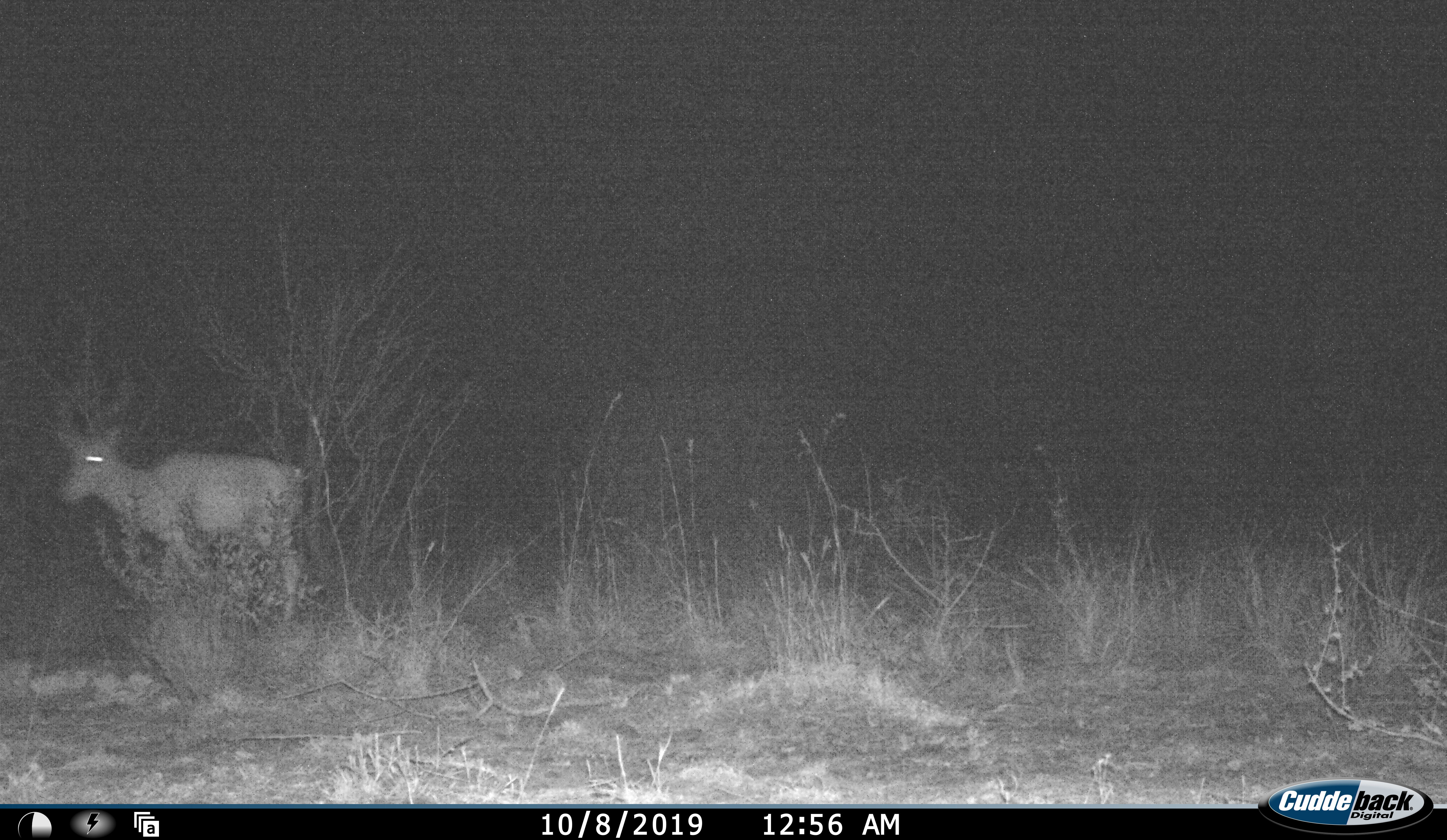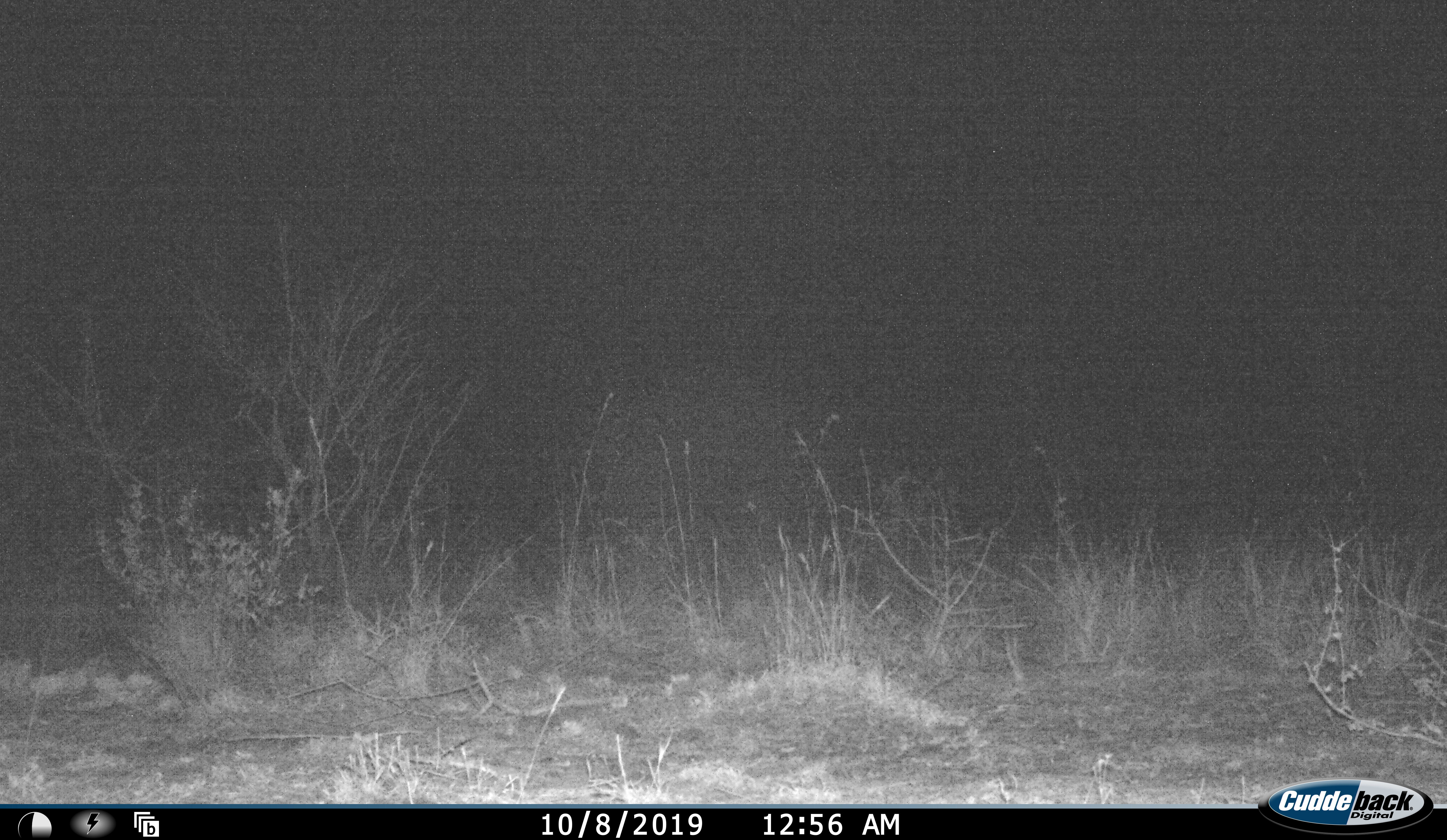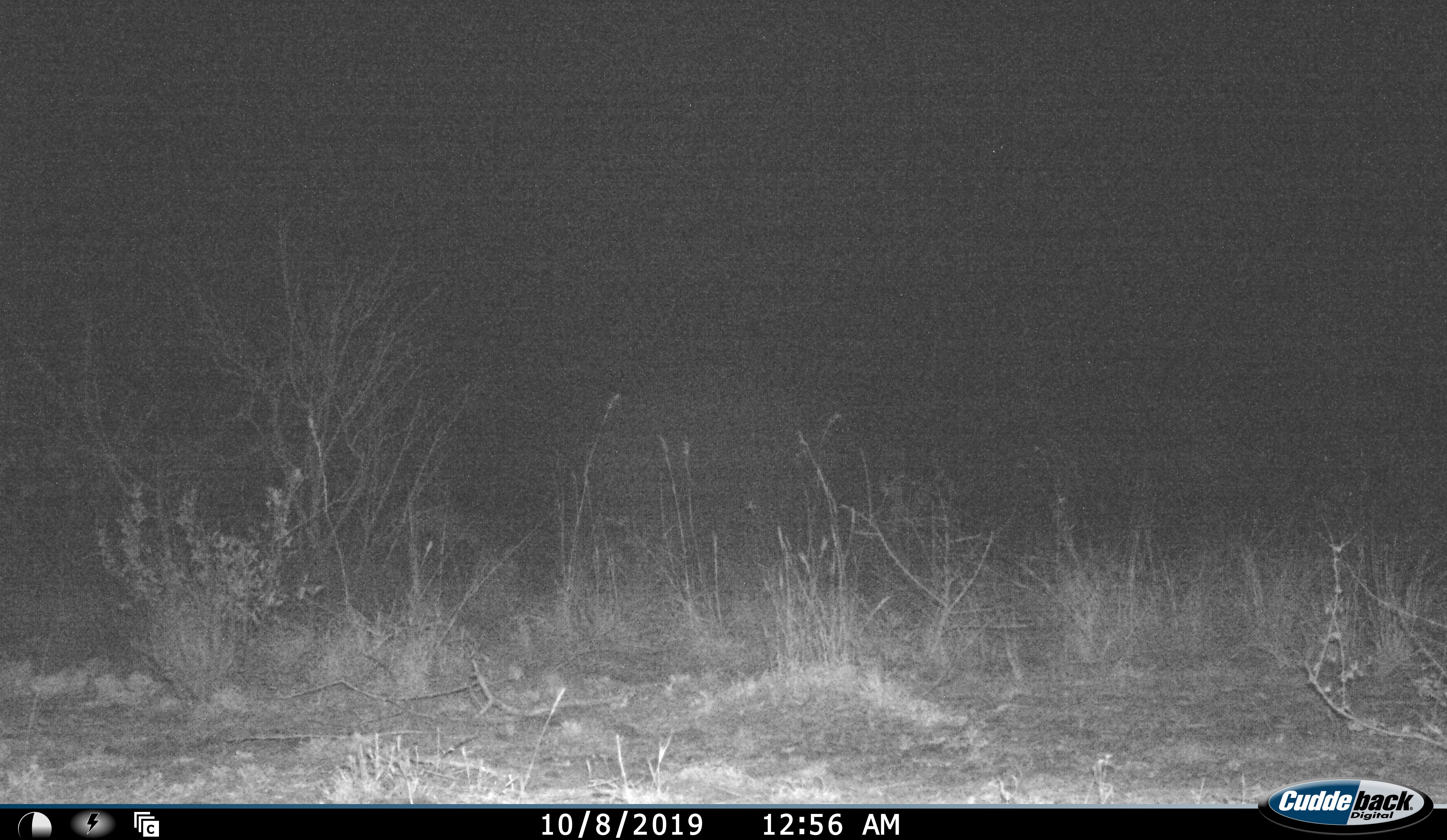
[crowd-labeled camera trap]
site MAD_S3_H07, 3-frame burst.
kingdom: Animalia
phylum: Chordata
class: Mammalia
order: Artiodactyla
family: Bovidae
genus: Aepyceros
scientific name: Aepyceros melampus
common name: impala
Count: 1.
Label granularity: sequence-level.